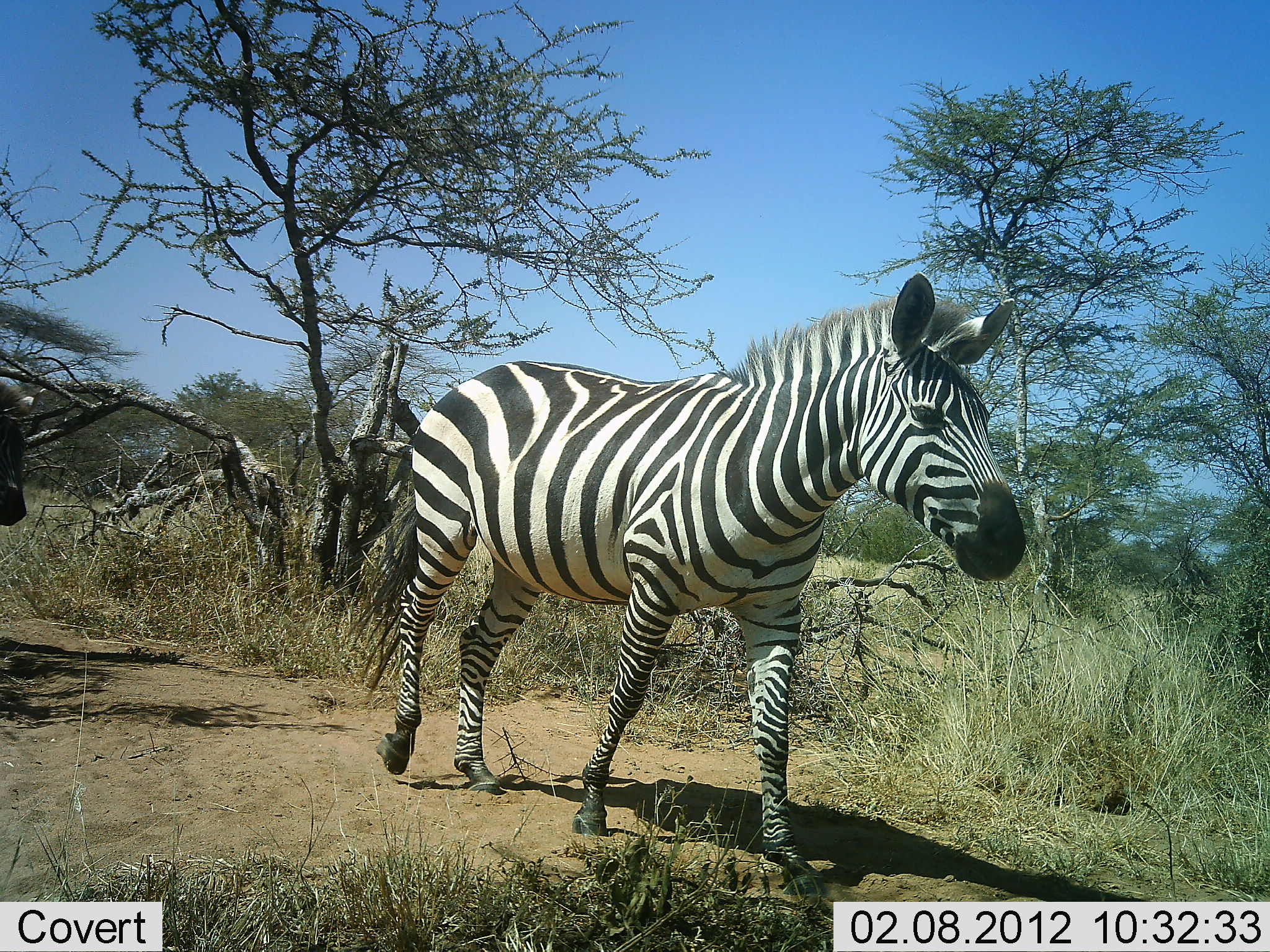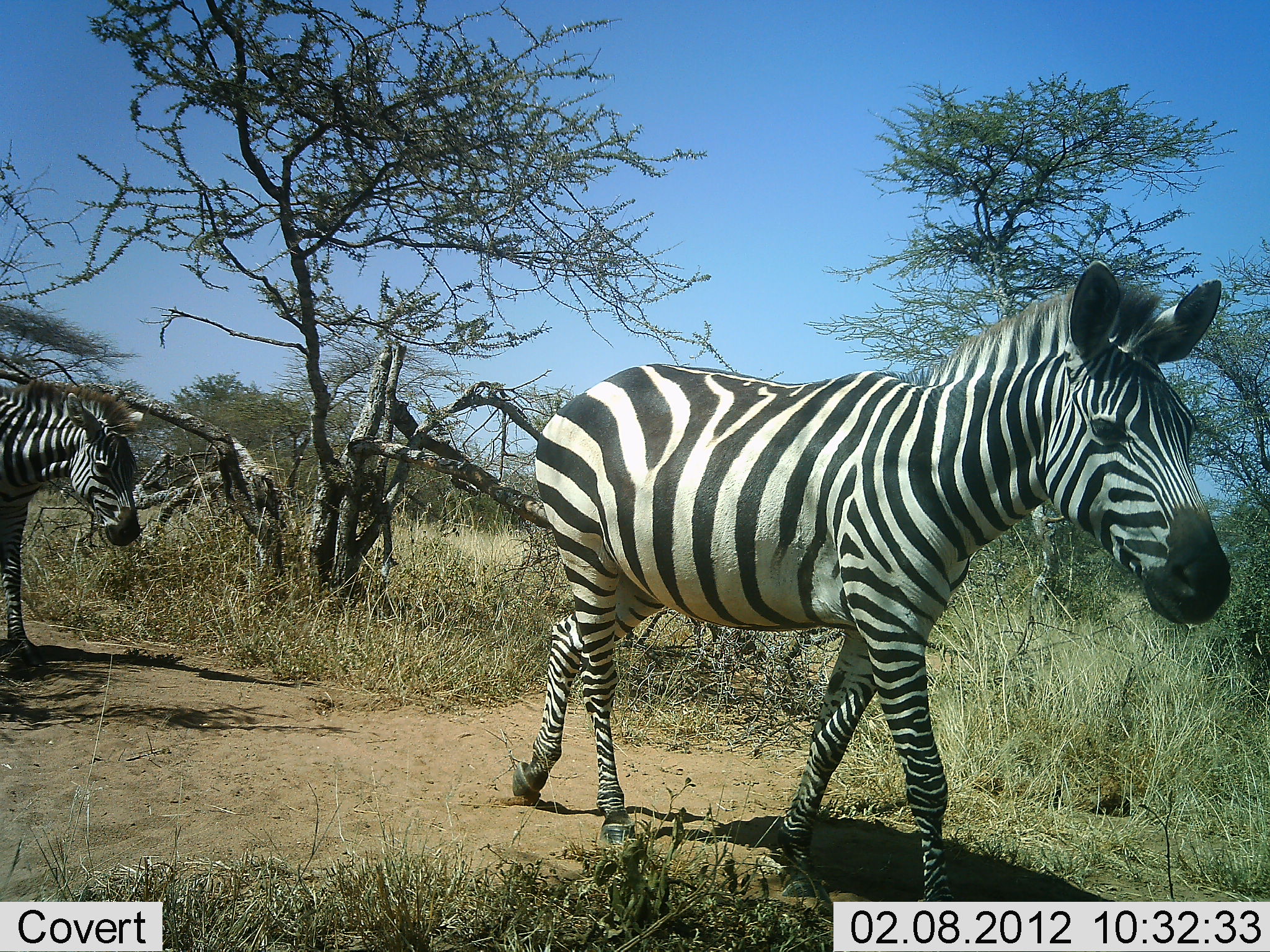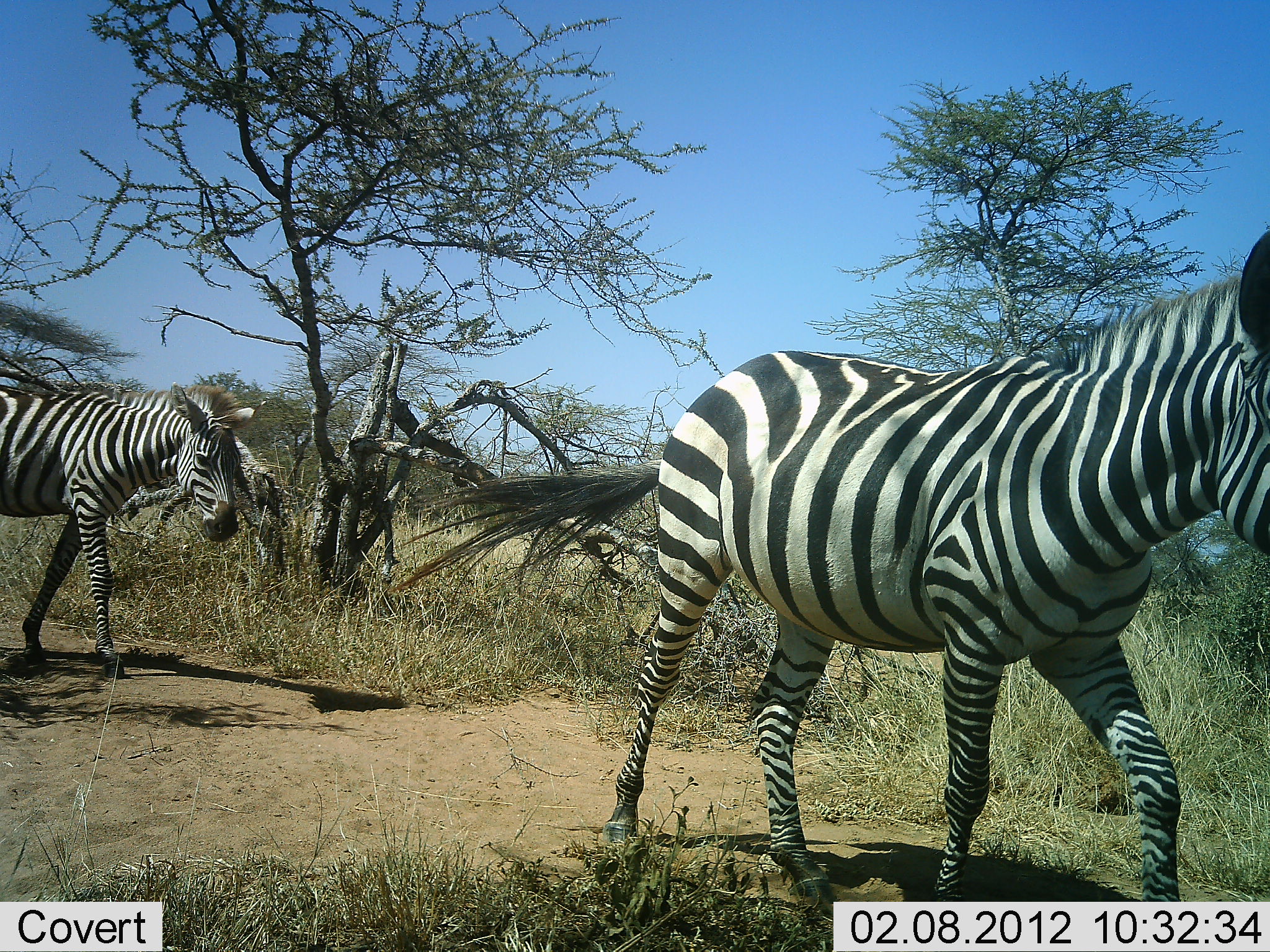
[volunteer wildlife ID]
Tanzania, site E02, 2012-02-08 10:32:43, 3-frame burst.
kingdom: Animalia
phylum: Chordata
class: Mammalia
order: Perissodactyla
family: Equidae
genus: Equus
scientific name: Equus quagga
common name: plains zebra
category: zebra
Zebra (plains zebra) (Equus quagga), count 2. Behavior (volunteer vote fractions): standing 4%, resting 0%, moving 96%, interacting 0%. Young present (vote fraction): 0%. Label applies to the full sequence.